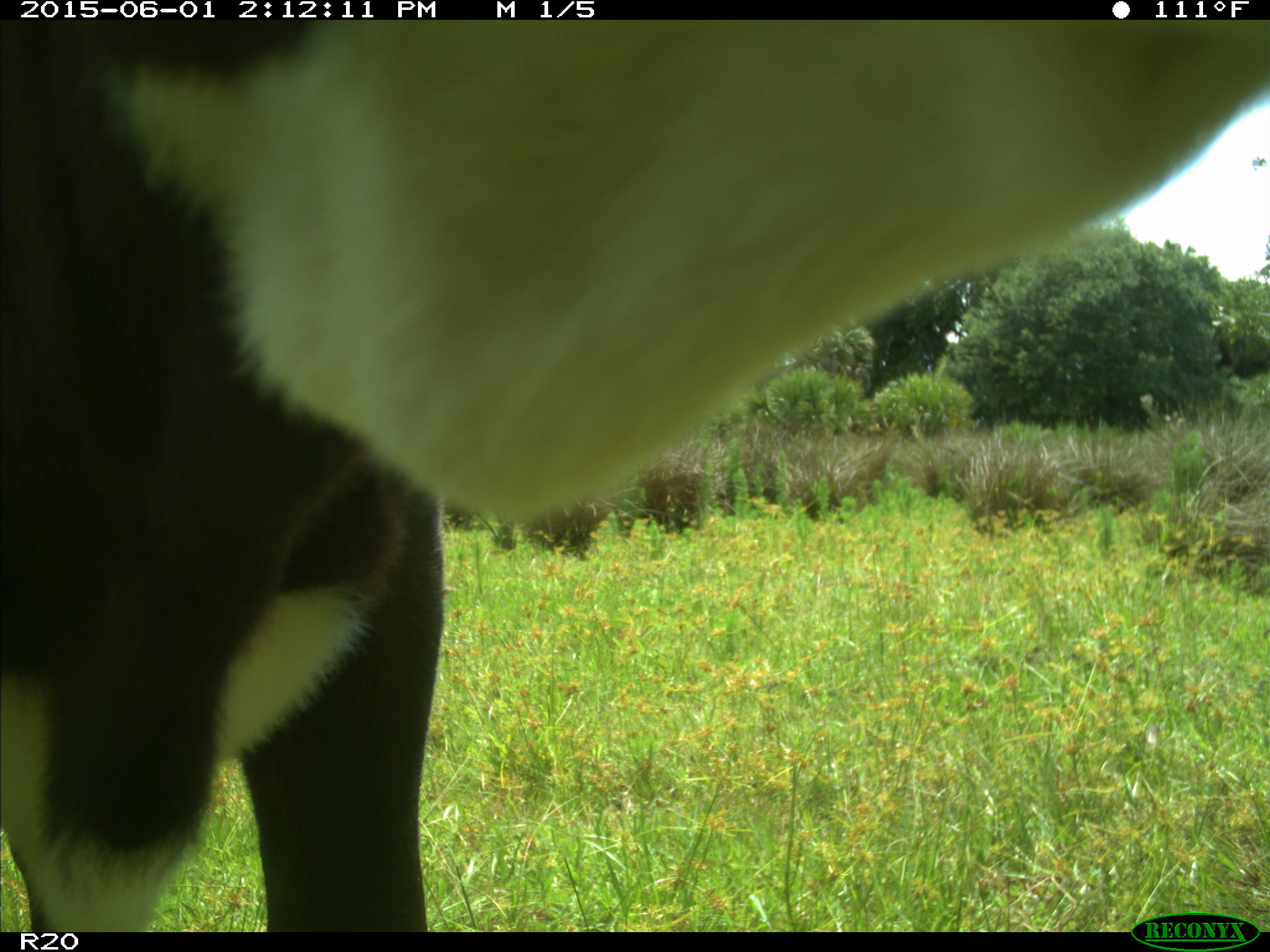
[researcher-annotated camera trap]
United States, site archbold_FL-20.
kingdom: Animalia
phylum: Chordata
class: Mammalia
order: Artiodactyla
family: Bovidae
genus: Bos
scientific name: Bos taurus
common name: domestic cow